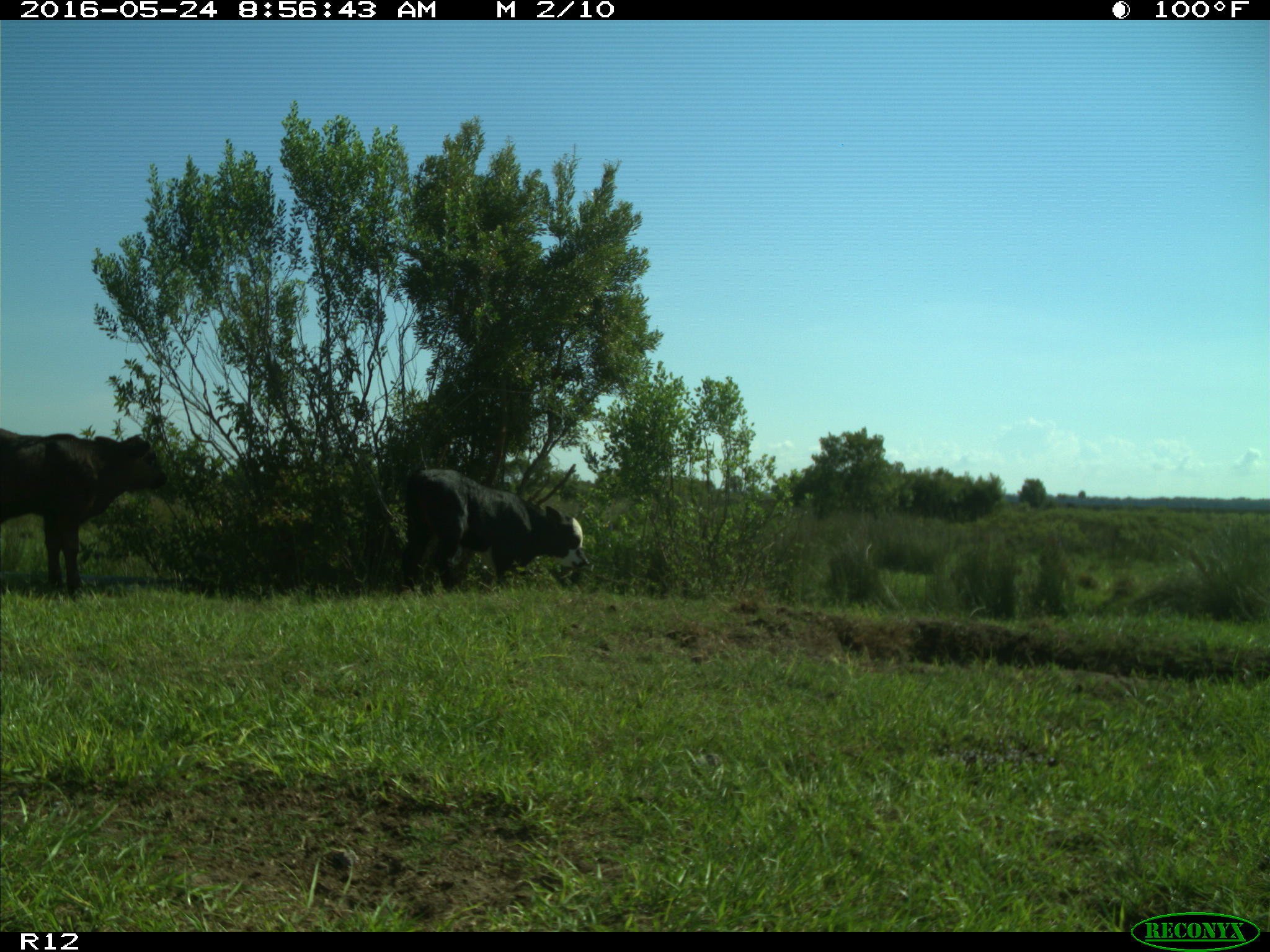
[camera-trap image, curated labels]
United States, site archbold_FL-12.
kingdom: Animalia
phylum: Chordata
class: Mammalia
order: Artiodactyla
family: Bovidae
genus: Bos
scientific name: Bos taurus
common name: domestic cow